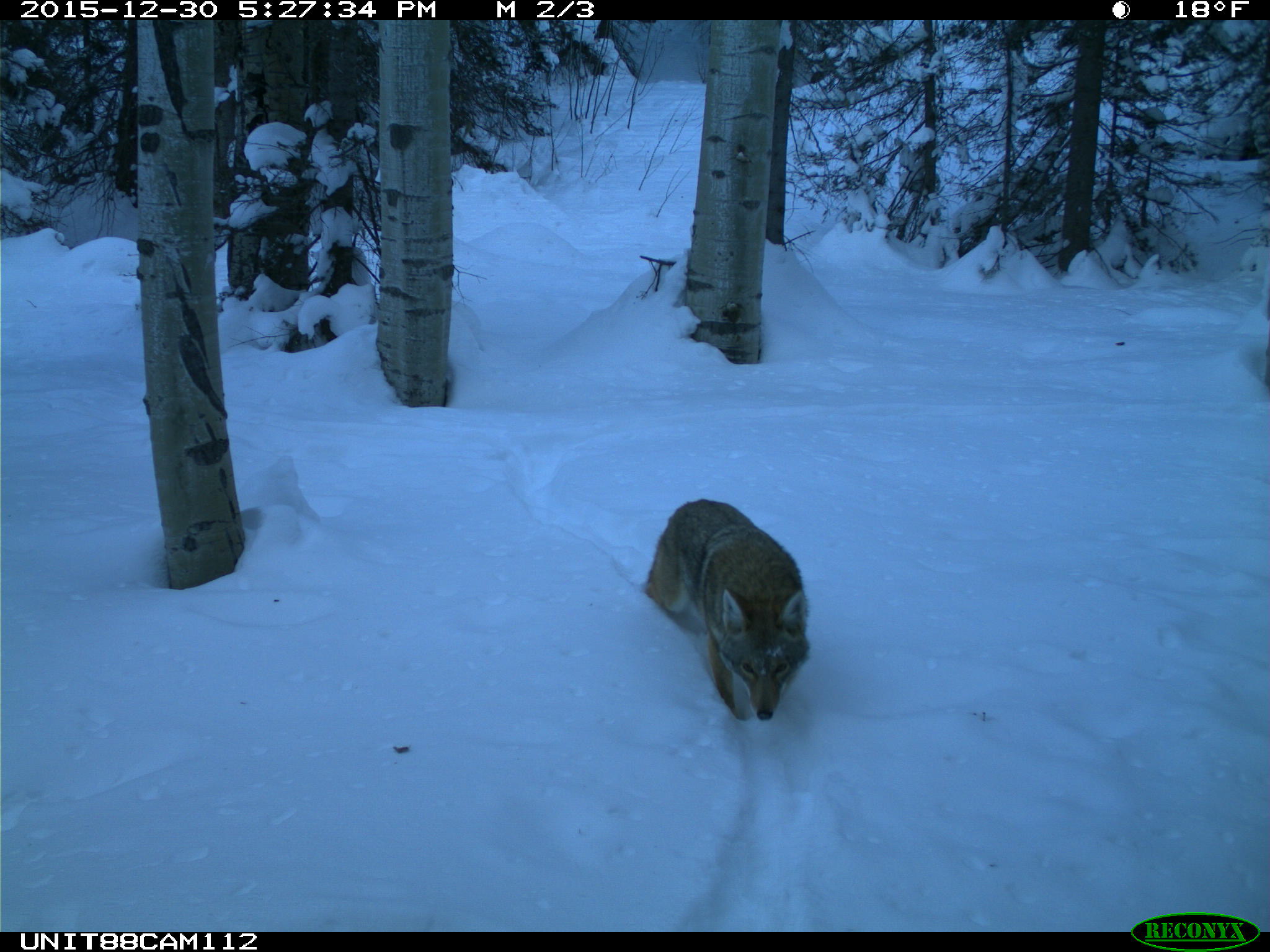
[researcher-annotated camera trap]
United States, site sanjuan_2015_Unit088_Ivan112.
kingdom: Animalia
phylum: Chordata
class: Mammalia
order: Carnivora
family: Canidae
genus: Canis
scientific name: Canis latrans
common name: coyote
Canis latrans (coyote).